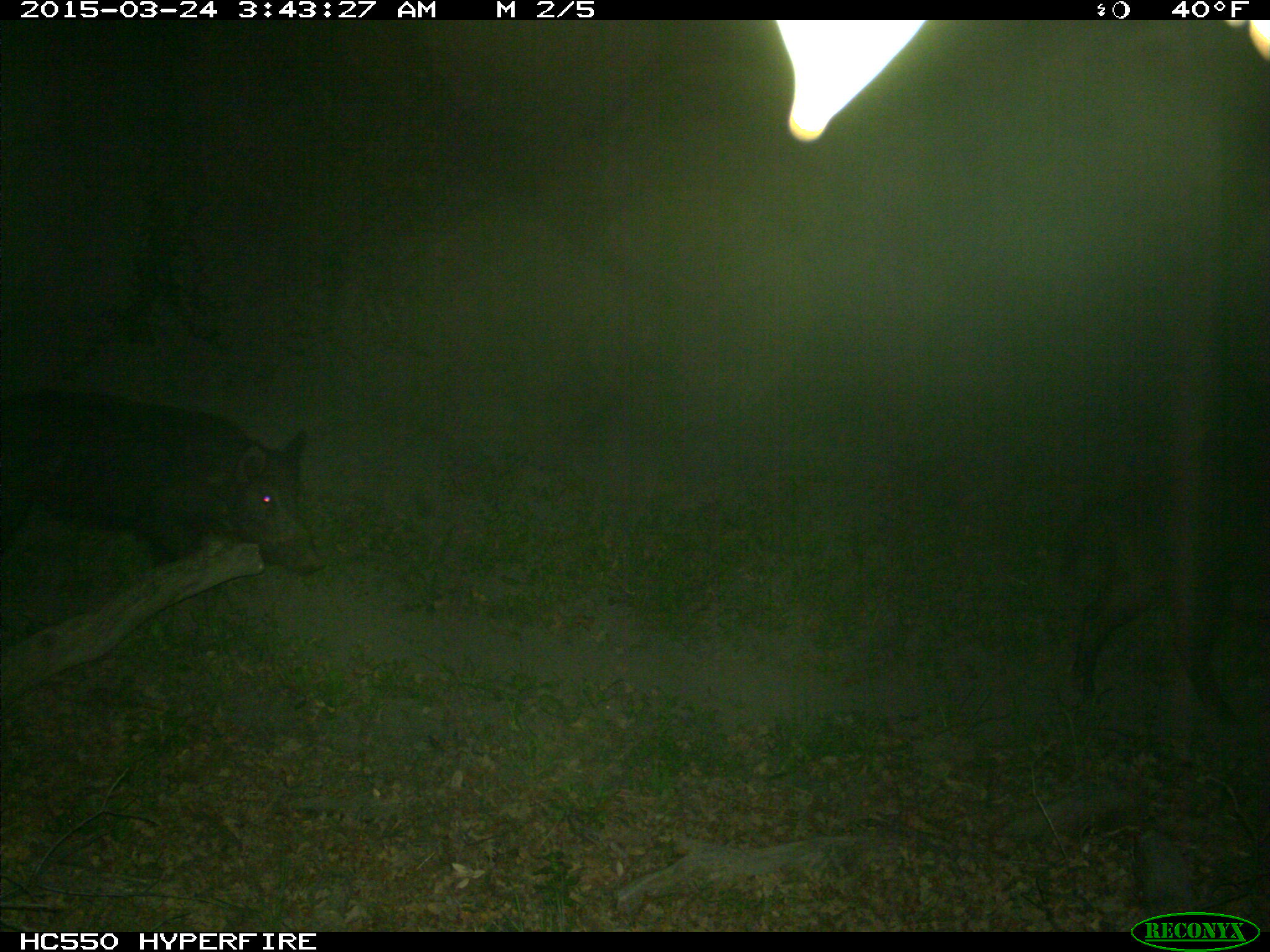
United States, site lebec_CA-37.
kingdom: Animalia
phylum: Chordata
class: Mammalia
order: Artiodactyla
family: Suidae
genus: Sus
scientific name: Sus scrofa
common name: wild boar